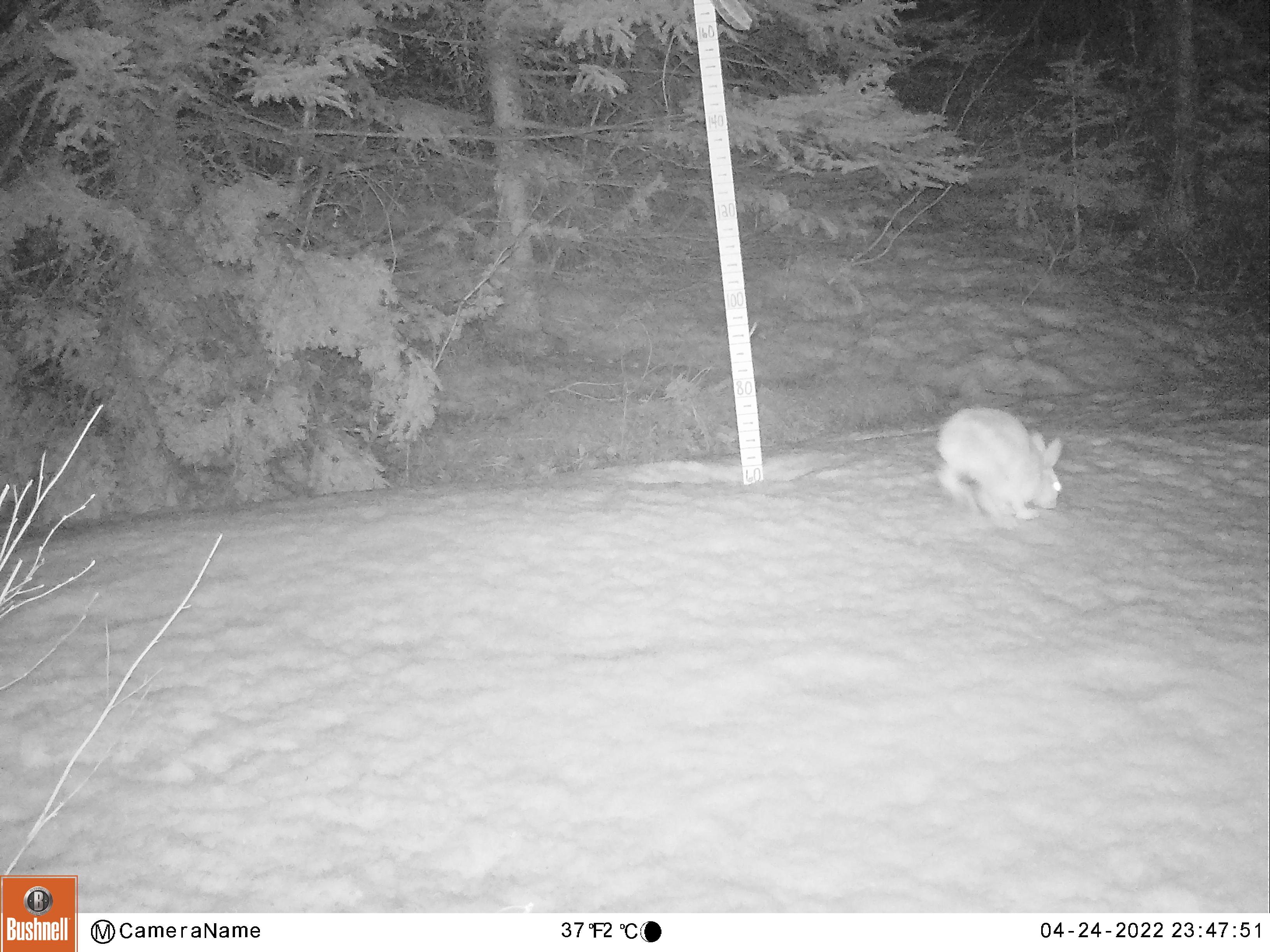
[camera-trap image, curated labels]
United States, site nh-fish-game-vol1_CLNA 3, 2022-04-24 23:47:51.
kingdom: Animalia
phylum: Chordata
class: Mammalia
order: Lagomorpha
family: Leporidae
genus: Lepus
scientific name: Lepus americanus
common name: snowshoe hare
Snowshoe hare (Lepus americanus).